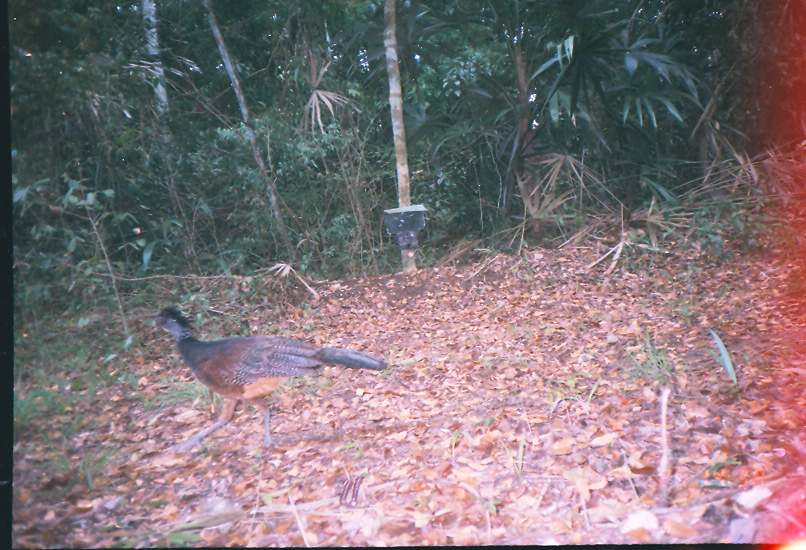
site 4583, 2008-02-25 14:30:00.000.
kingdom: Animalia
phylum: Chordata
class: Aves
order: Galliformes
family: Cracidae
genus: Crax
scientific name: Crax rubra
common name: great curassow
Crax rubra (great curassow).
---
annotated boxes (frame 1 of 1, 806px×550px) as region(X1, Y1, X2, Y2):
crax rubra: region(148, 304, 388, 454)